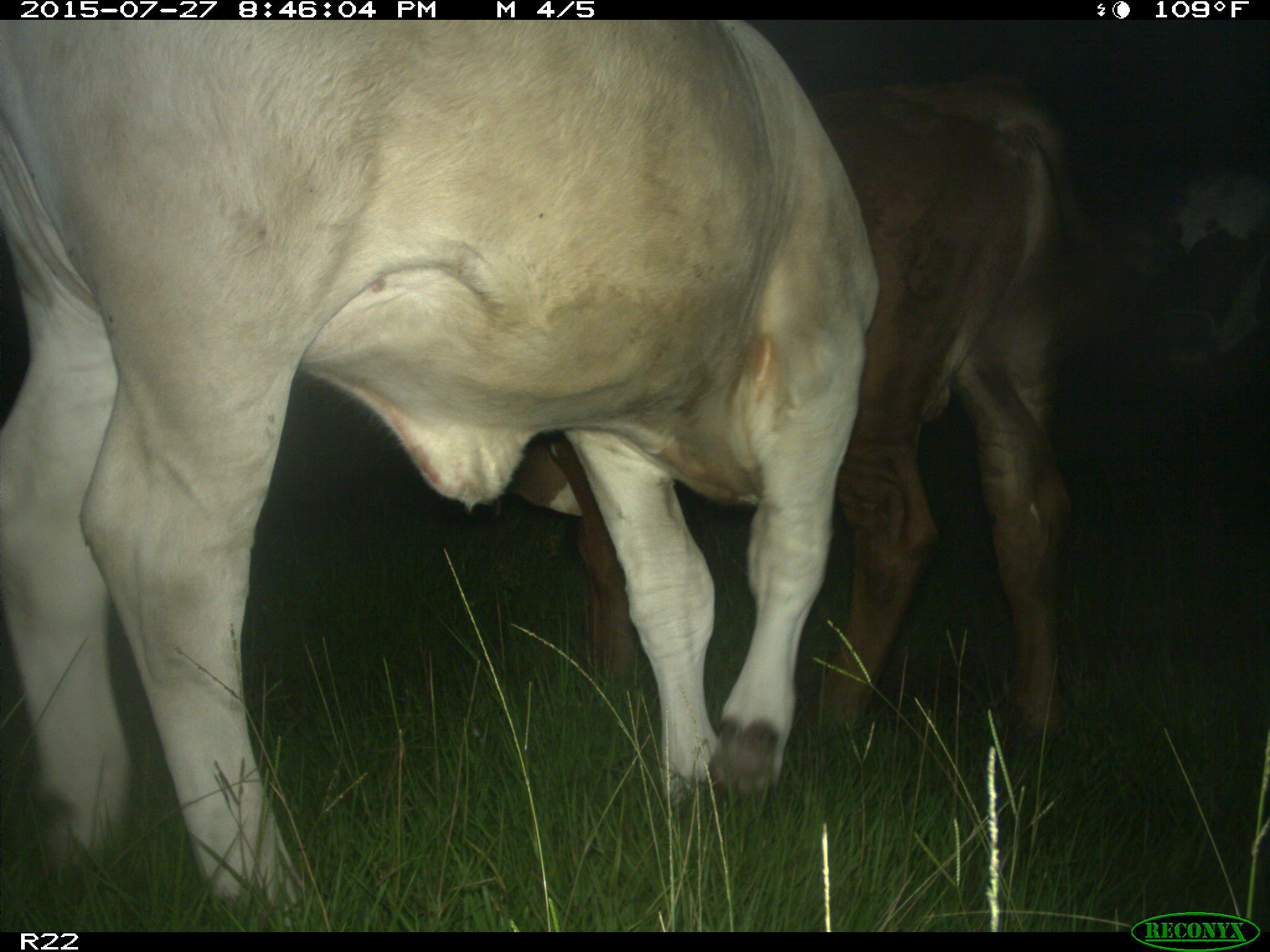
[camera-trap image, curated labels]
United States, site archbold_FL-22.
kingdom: Animalia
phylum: Chordata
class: Mammalia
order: Artiodactyla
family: Bovidae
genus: Bos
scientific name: Bos taurus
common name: domestic cow